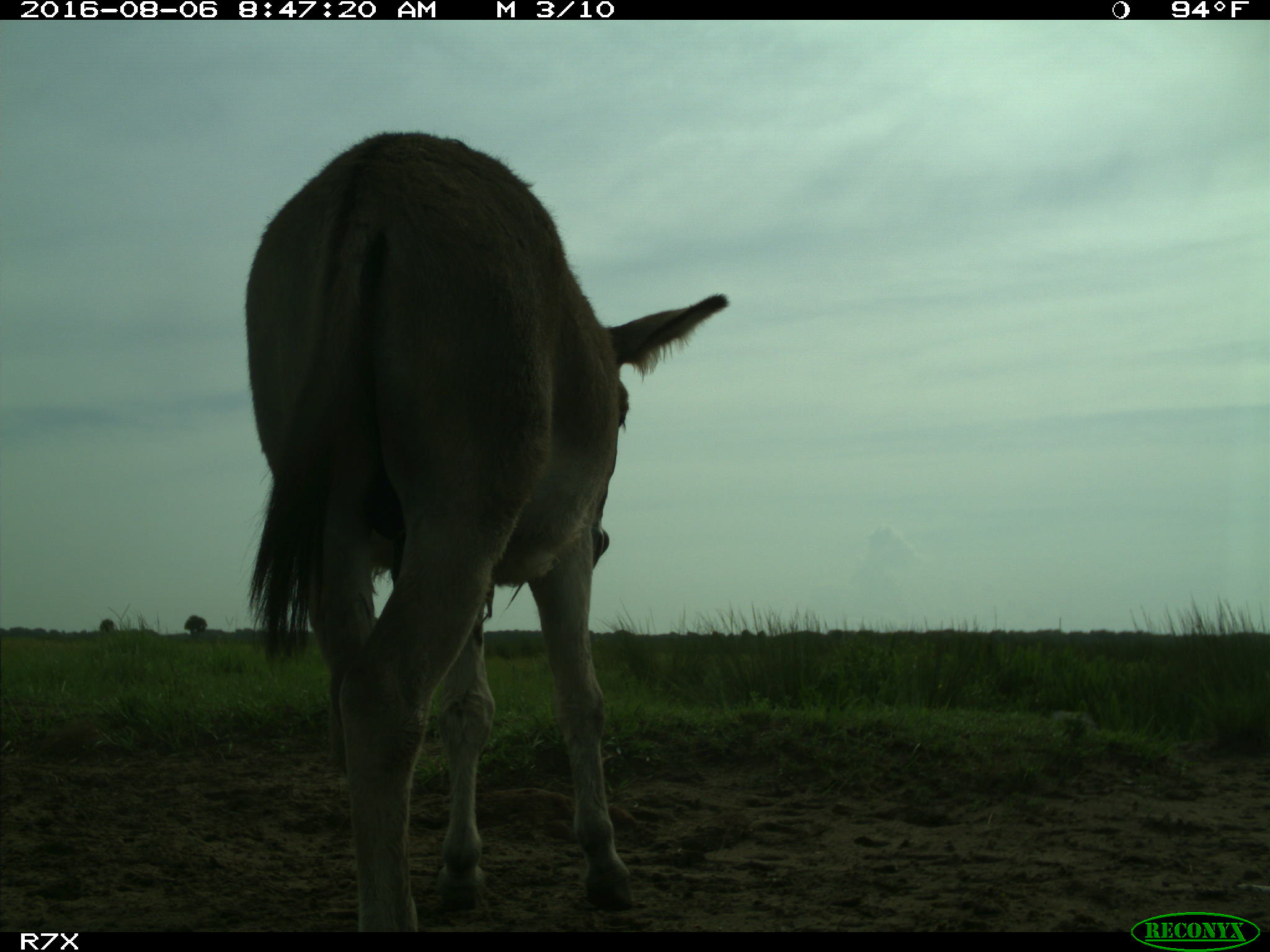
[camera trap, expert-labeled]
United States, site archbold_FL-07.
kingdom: Animalia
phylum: Chordata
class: Mammalia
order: Perissodactyla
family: Equidae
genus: Equus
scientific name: Equus africanus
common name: african wild ass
Equus africanus (african wild ass).